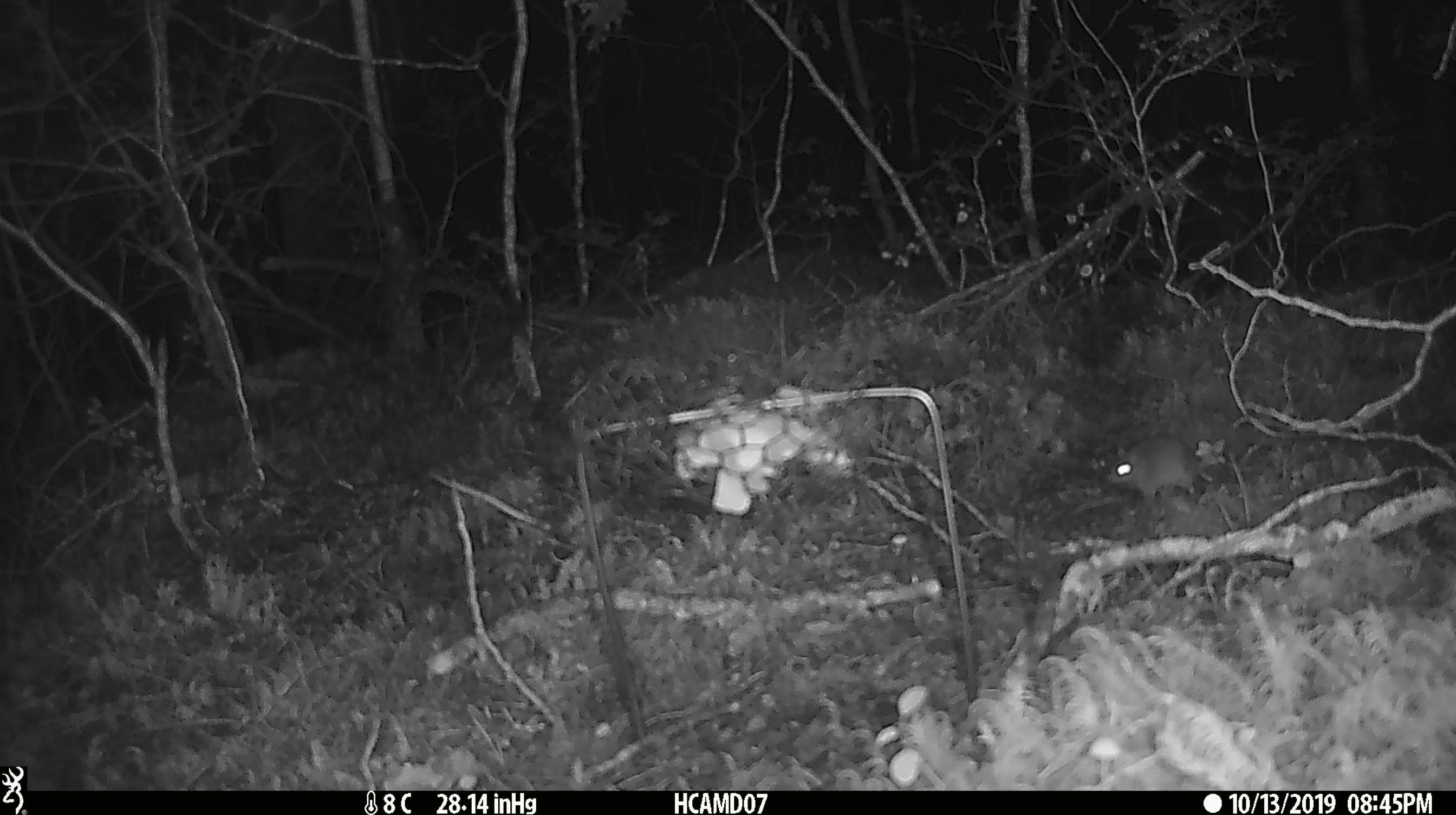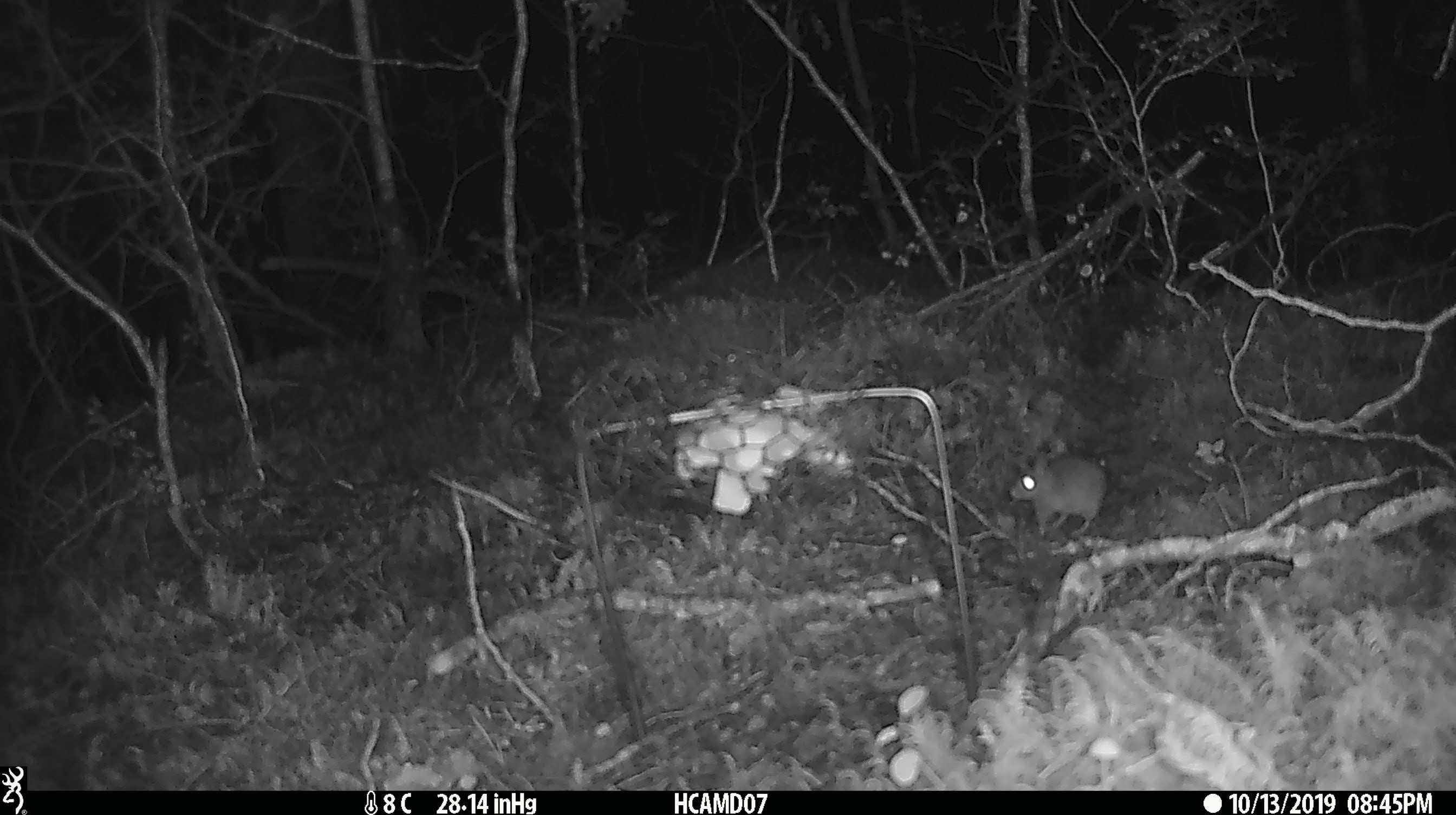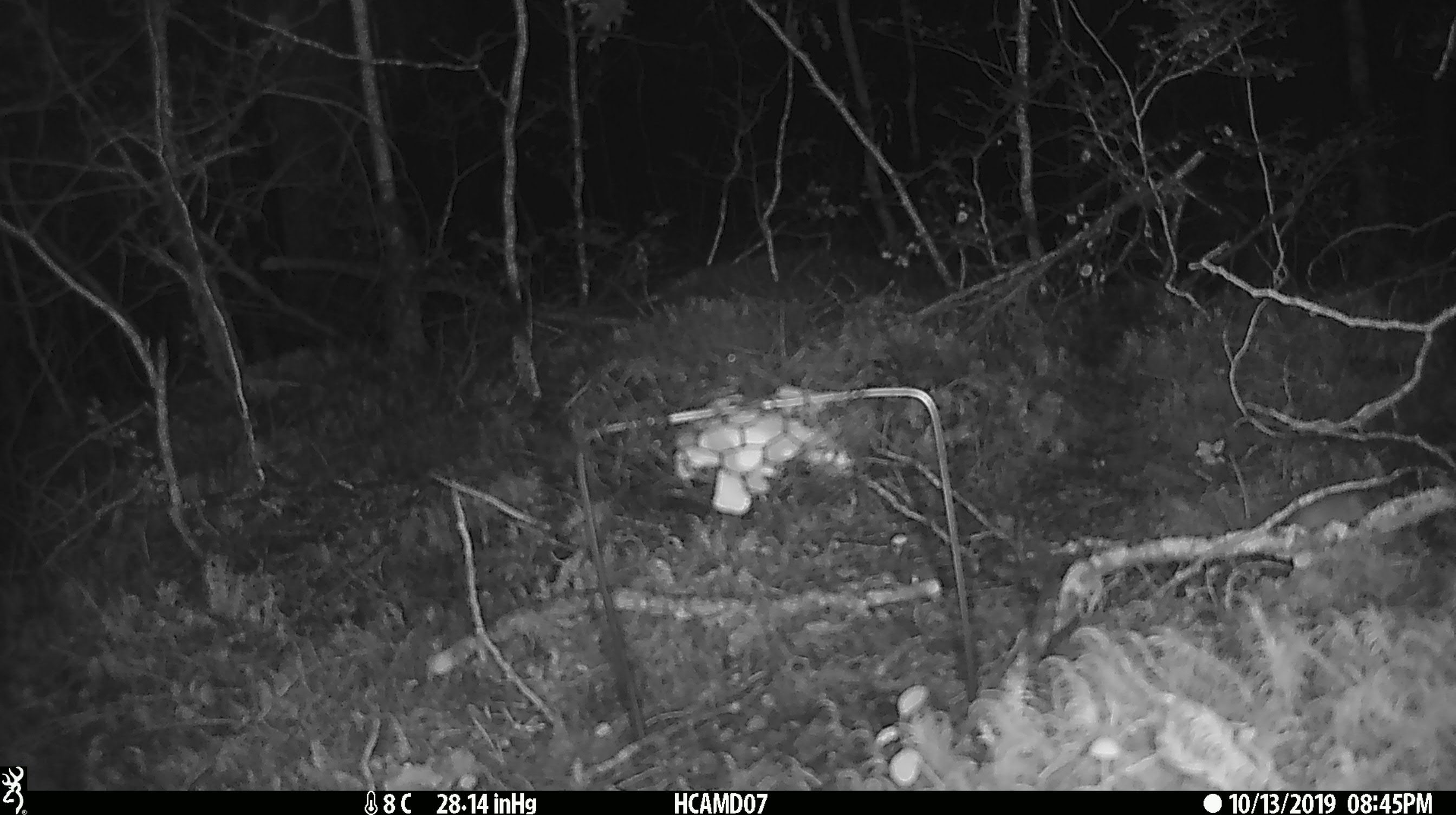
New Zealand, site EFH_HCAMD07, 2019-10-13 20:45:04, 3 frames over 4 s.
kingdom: Animalia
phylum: Chordata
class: Mammalia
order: Rodentia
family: Muridae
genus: Mus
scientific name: Mus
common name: mouse